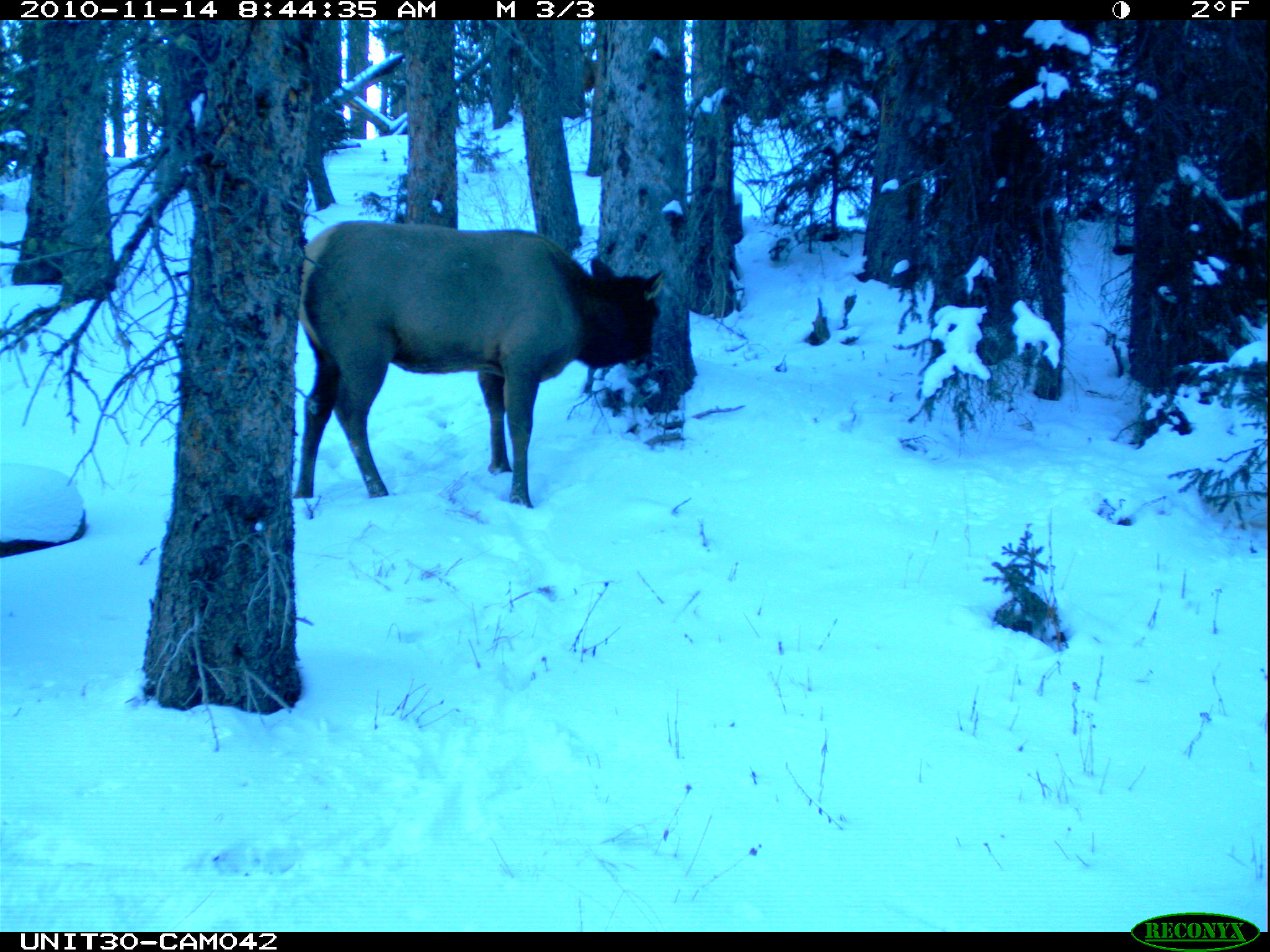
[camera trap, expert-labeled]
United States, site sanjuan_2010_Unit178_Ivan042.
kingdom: Animalia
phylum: Chordata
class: Mammalia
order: Artiodactyla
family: Cervidae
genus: Cervus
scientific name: Cervus elaphus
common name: red deer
Cervus elaphus (red deer).